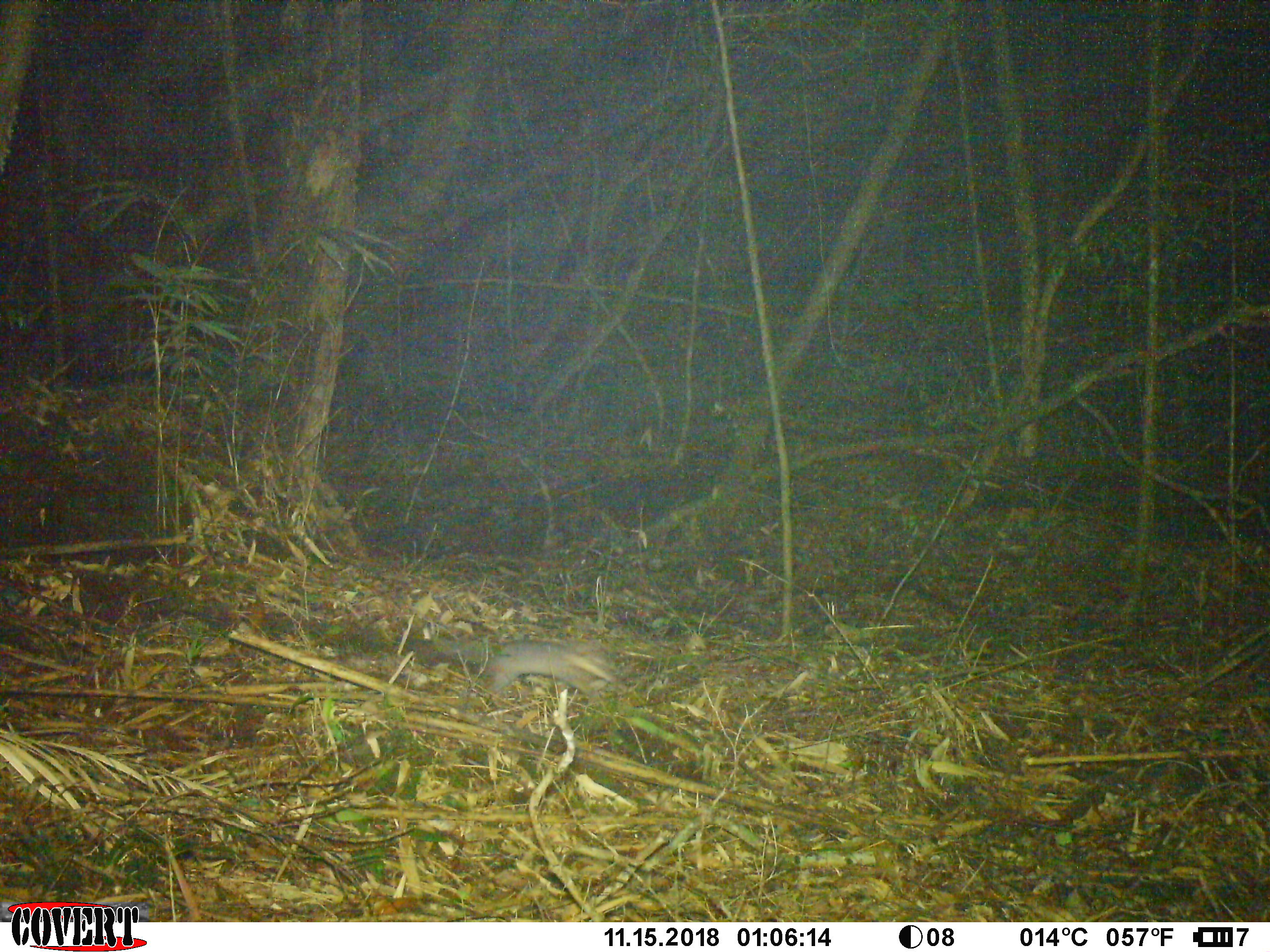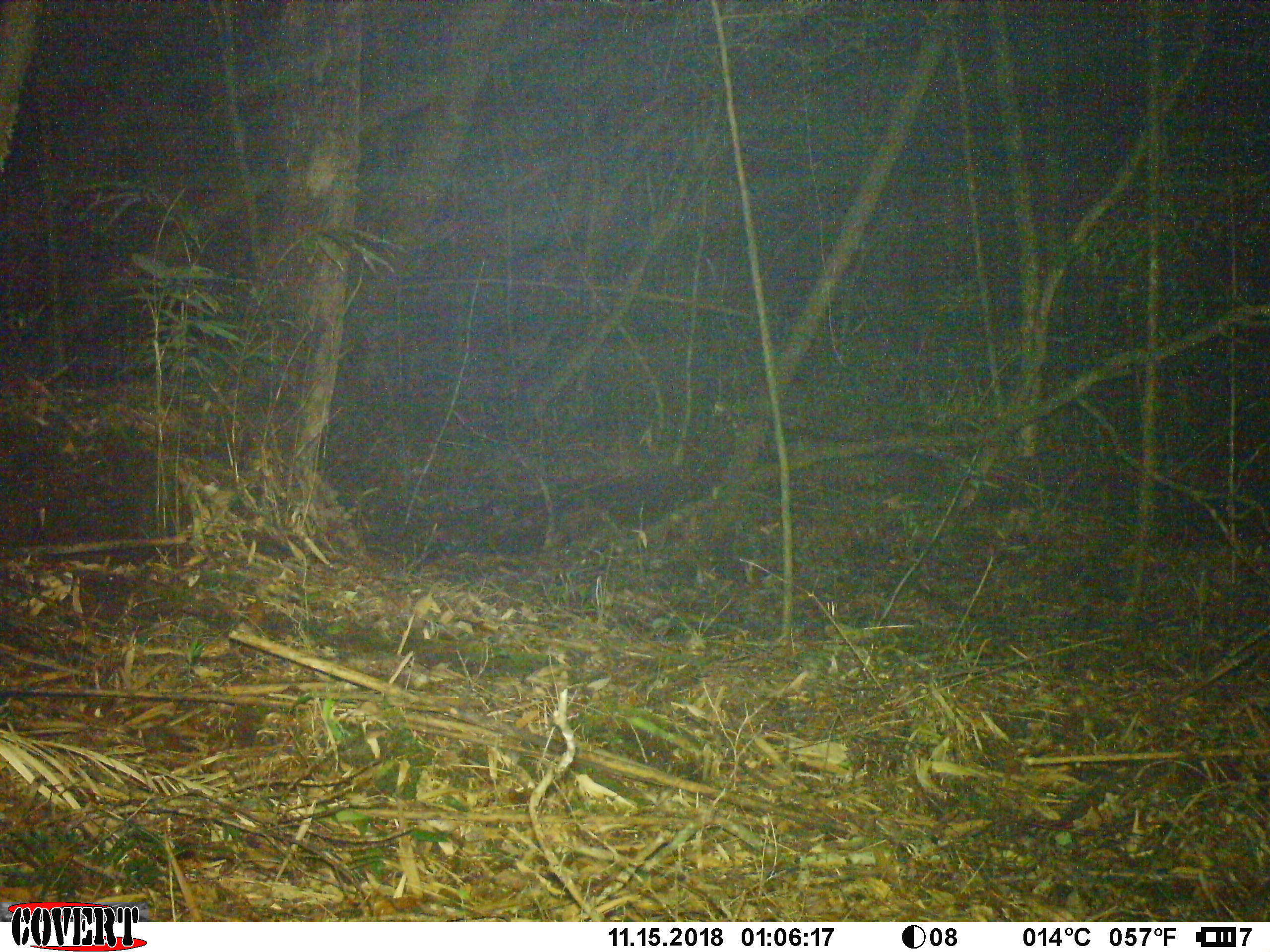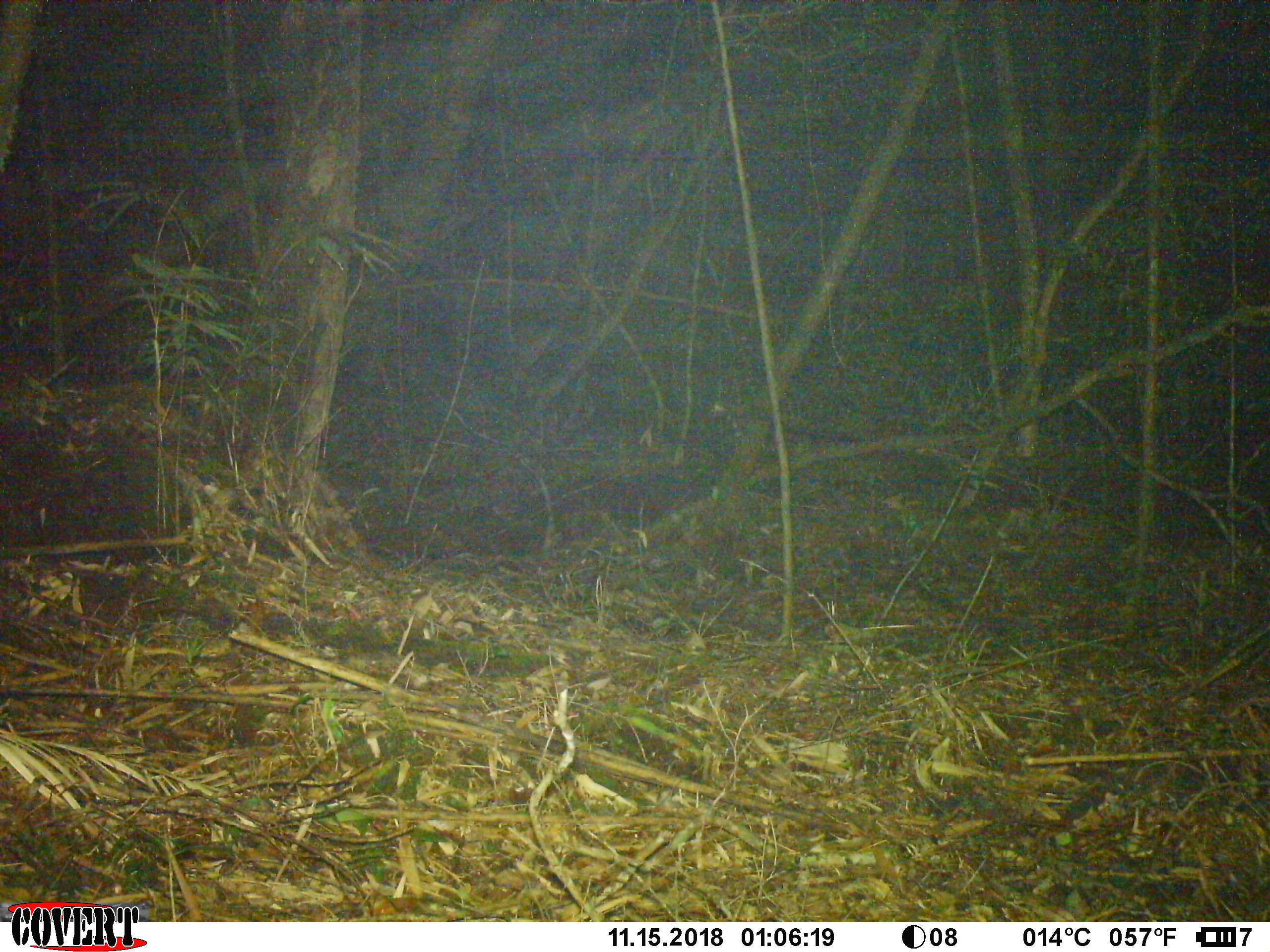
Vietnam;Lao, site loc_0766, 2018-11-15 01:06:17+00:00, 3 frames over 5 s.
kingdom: Animalia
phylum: Chordata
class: Mammalia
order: Carnivora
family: Mustelidae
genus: Melogale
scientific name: Melogale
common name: ferret badger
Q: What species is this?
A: Ferret badger (Melogale).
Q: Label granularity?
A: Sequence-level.